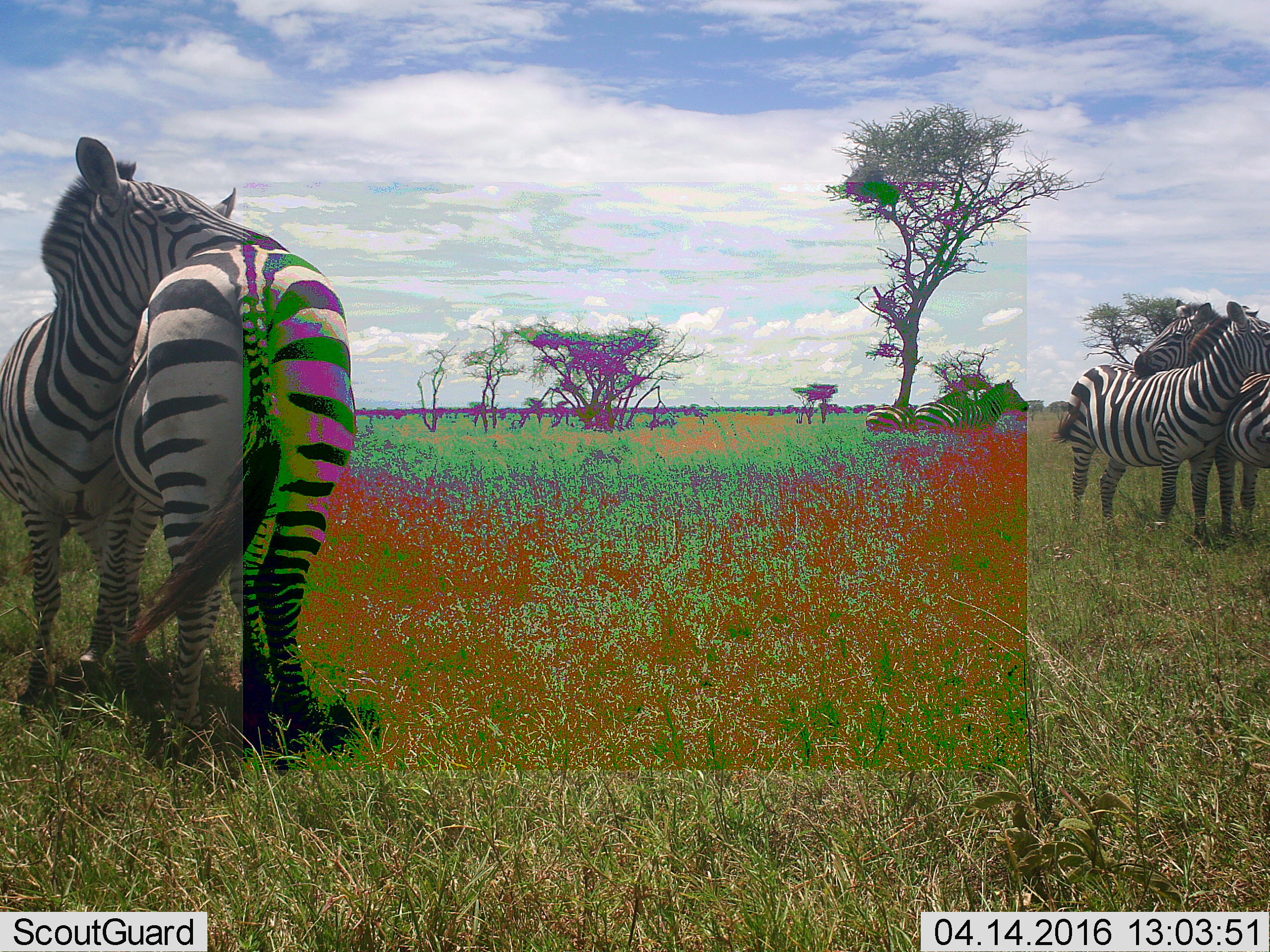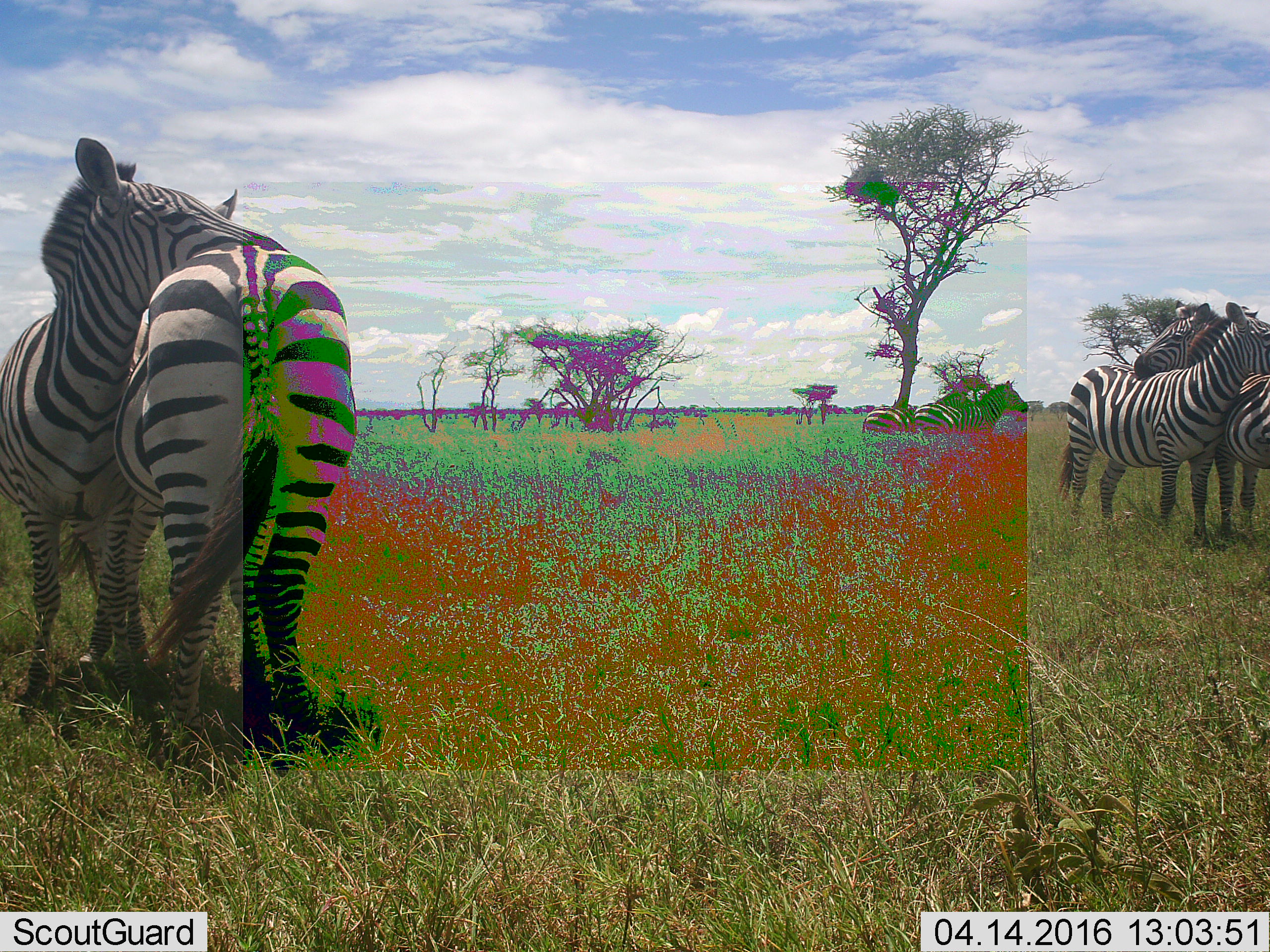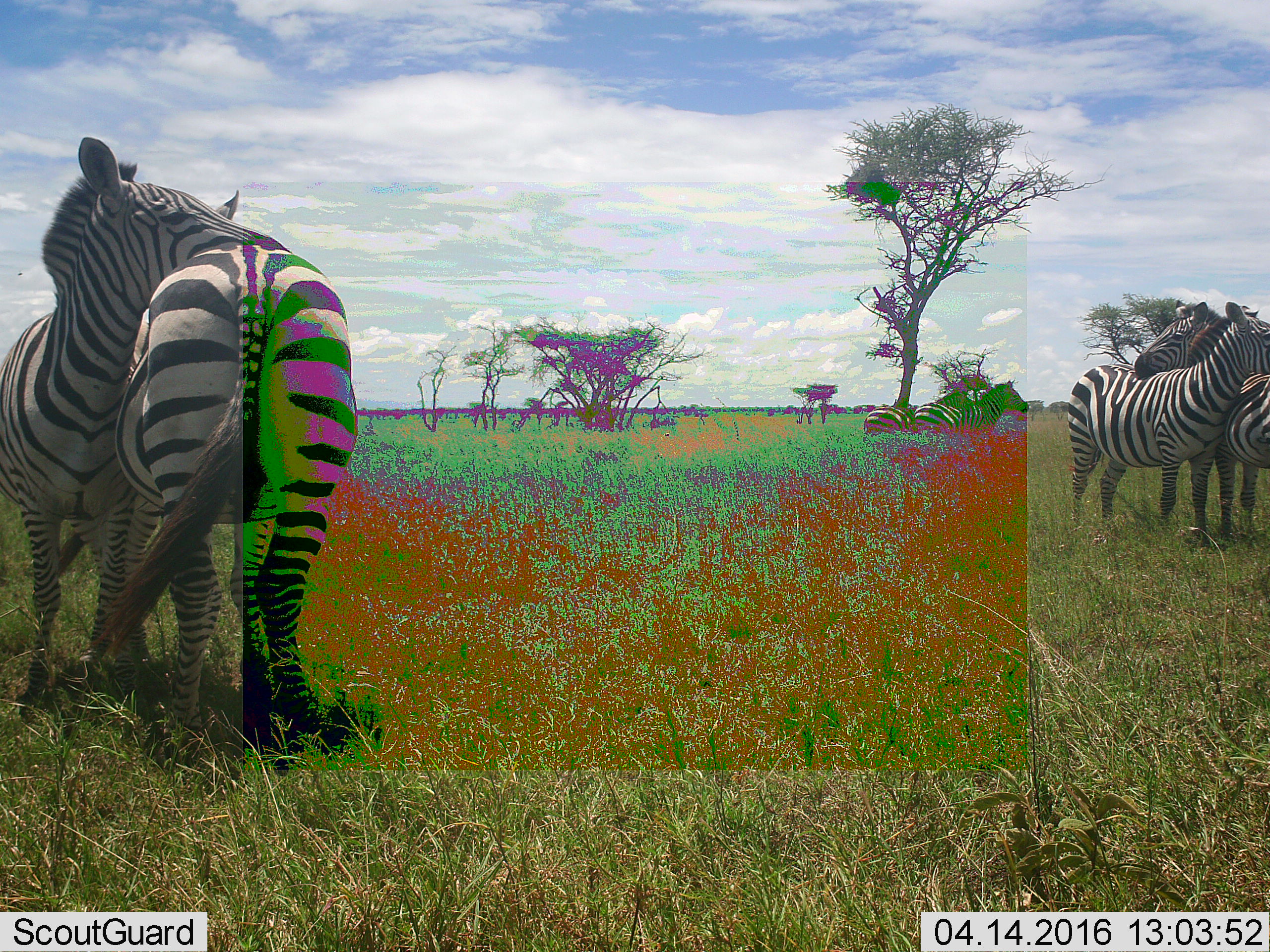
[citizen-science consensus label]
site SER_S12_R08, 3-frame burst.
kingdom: Animalia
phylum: Chordata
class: Mammalia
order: Perissodactyla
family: Equidae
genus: Equus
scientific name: Equus quagga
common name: plains zebra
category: zebraplains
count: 6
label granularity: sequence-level